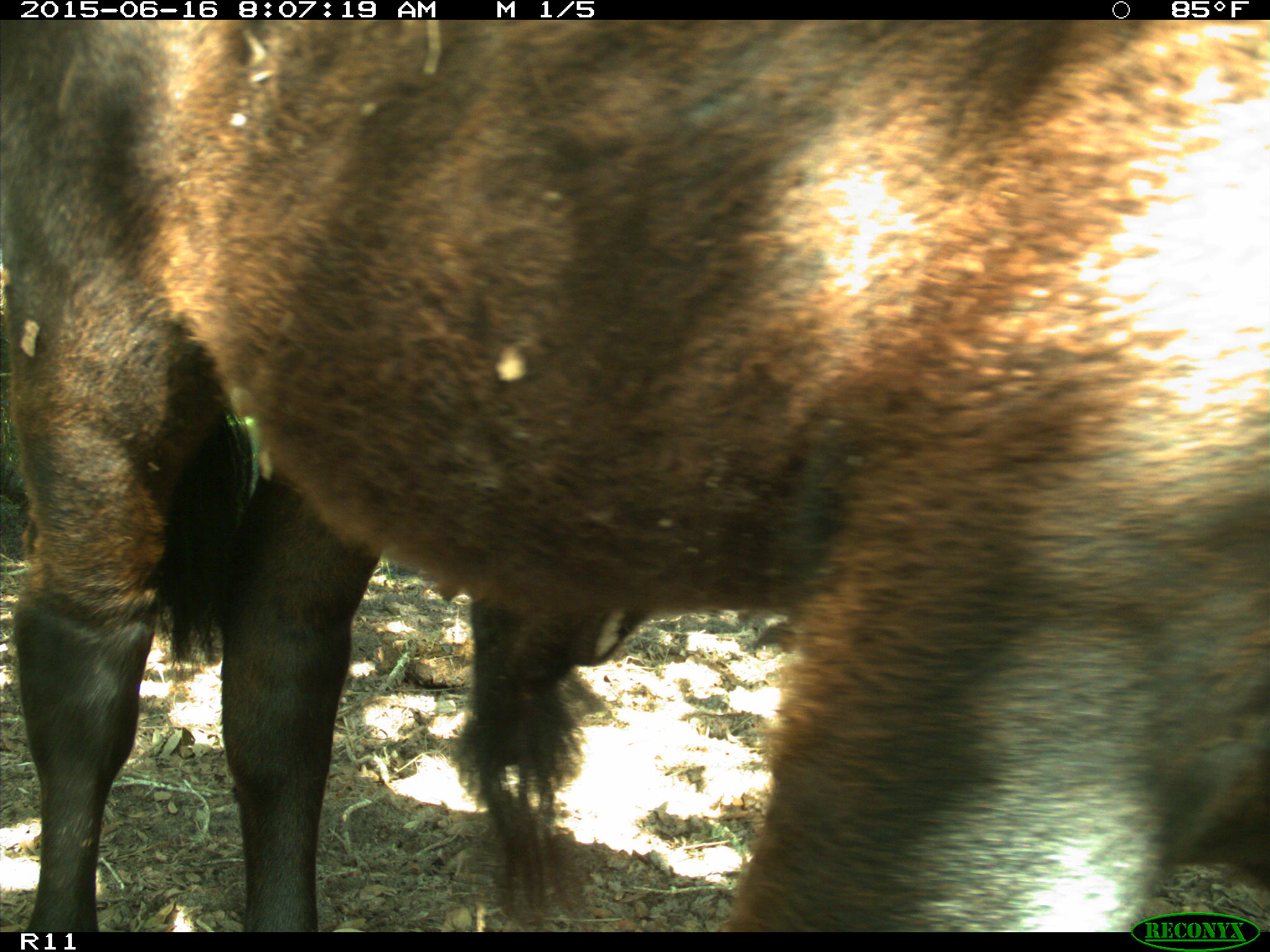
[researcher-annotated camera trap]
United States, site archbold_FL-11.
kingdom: Animalia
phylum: Chordata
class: Mammalia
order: Artiodactyla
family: Bovidae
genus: Bos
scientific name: Bos taurus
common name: domestic cow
Bos taurus (domestic cow).